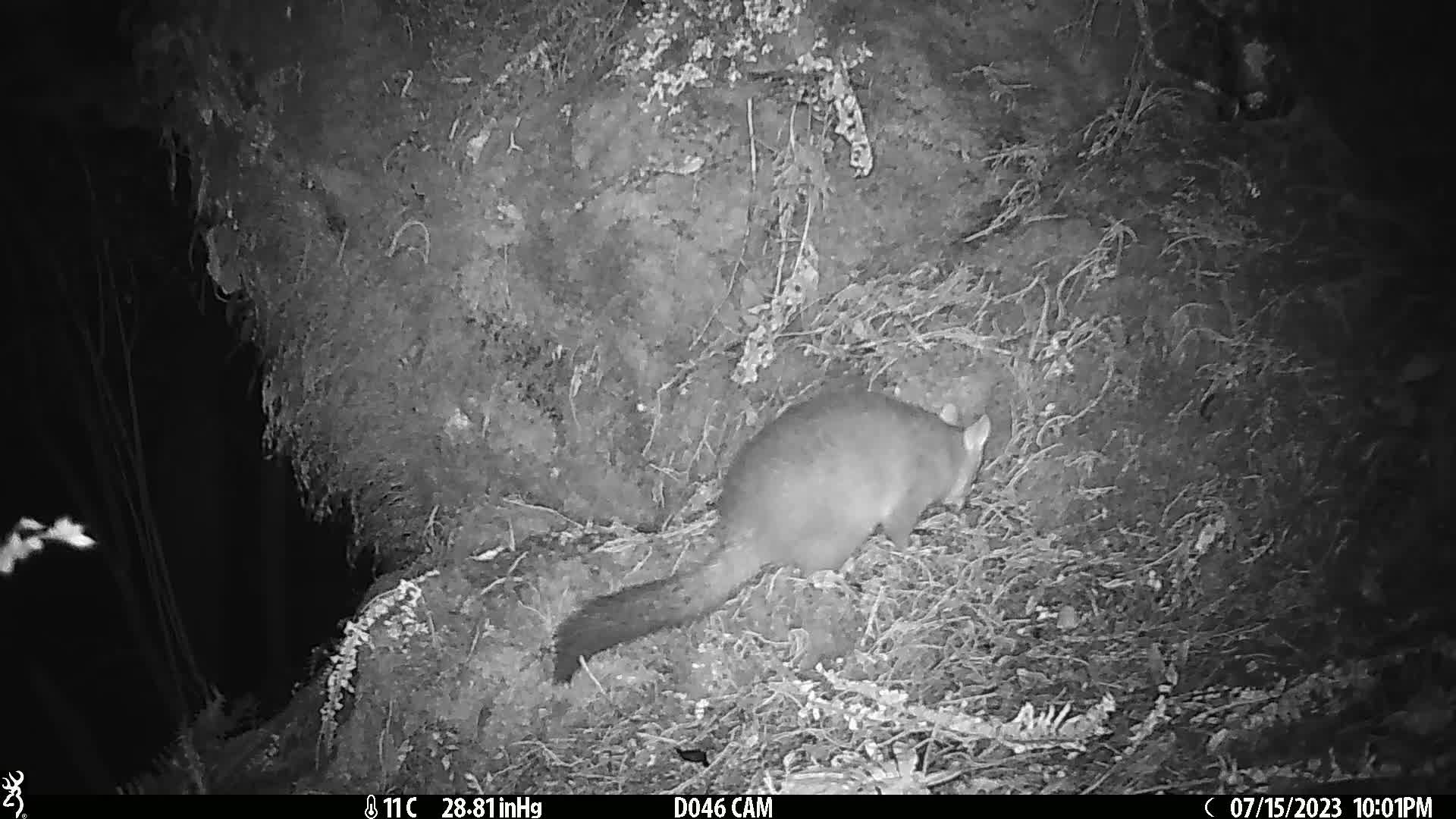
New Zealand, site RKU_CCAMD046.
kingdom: Animalia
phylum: Chordata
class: Mammalia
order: Diprotodontia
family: Phalangeridae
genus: Trichosurus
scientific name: Trichosurus vulpecula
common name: common brushtail possum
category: possum